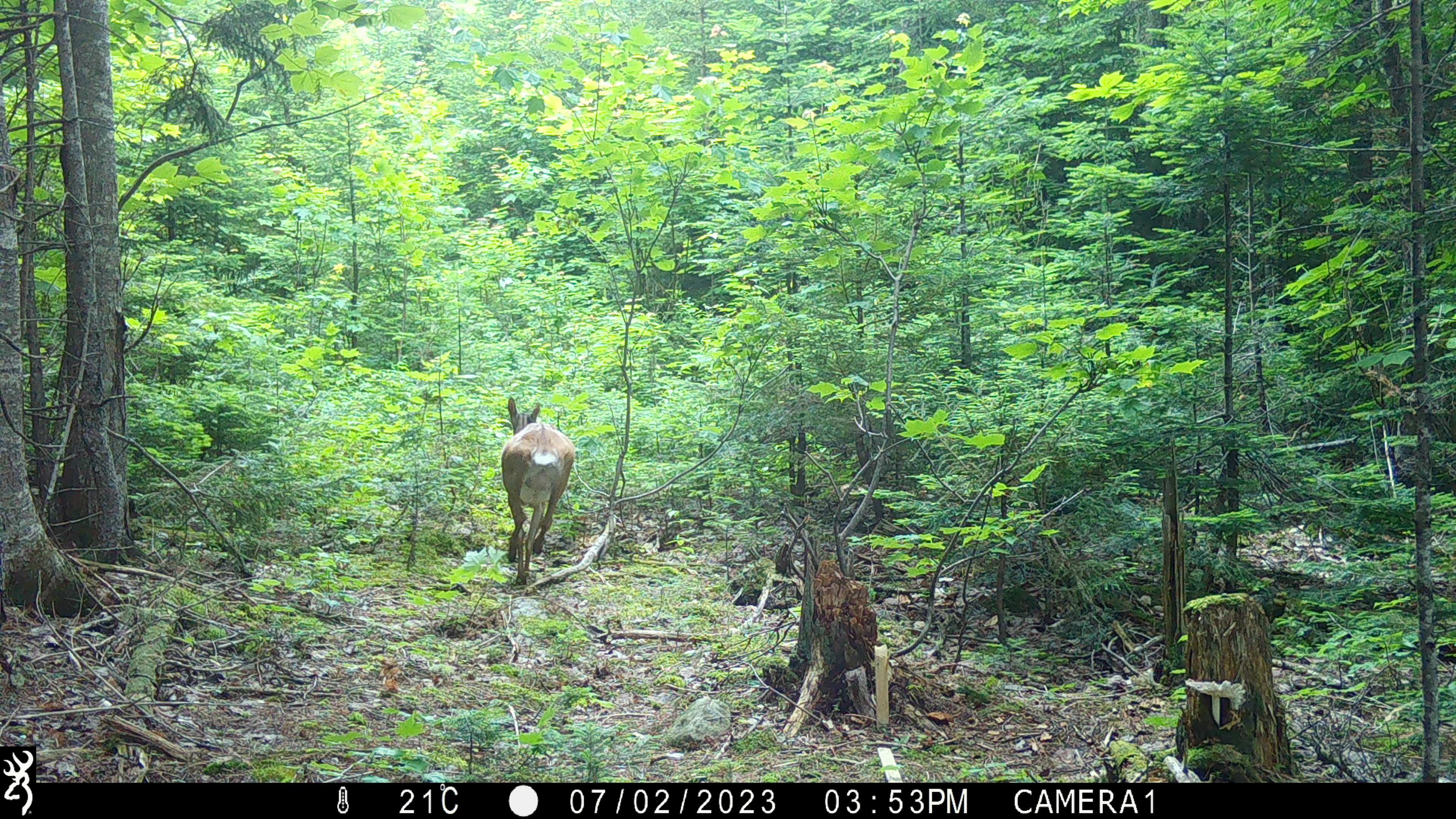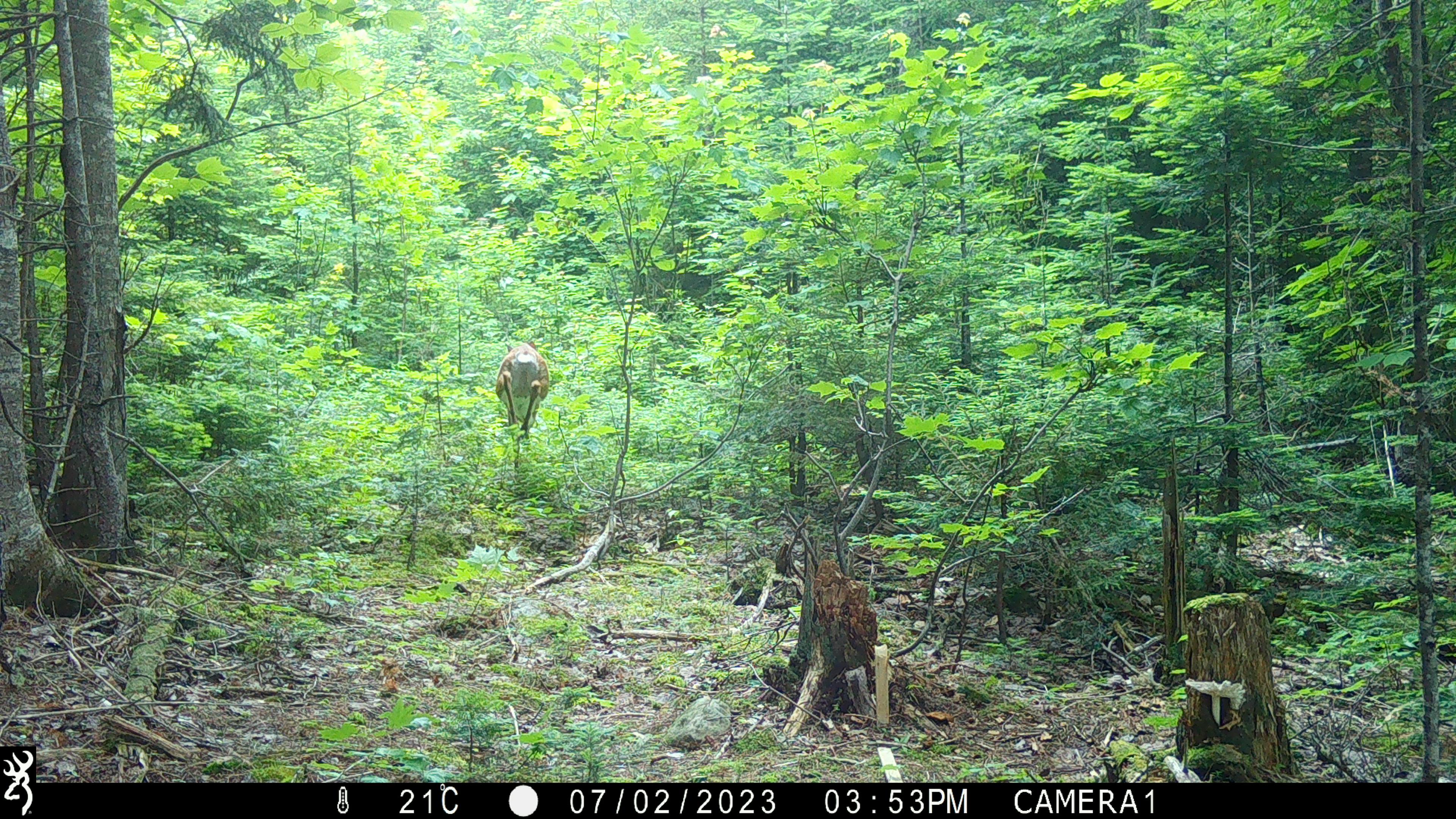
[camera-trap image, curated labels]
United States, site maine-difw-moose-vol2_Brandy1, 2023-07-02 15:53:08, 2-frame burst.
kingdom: Animalia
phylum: Chordata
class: Mammalia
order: Artiodactyla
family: Cervidae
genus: Odocoileus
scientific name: Odocoileus virginianus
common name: white-tailed deer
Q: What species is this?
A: White-tailed deer (Odocoileus virginianus).